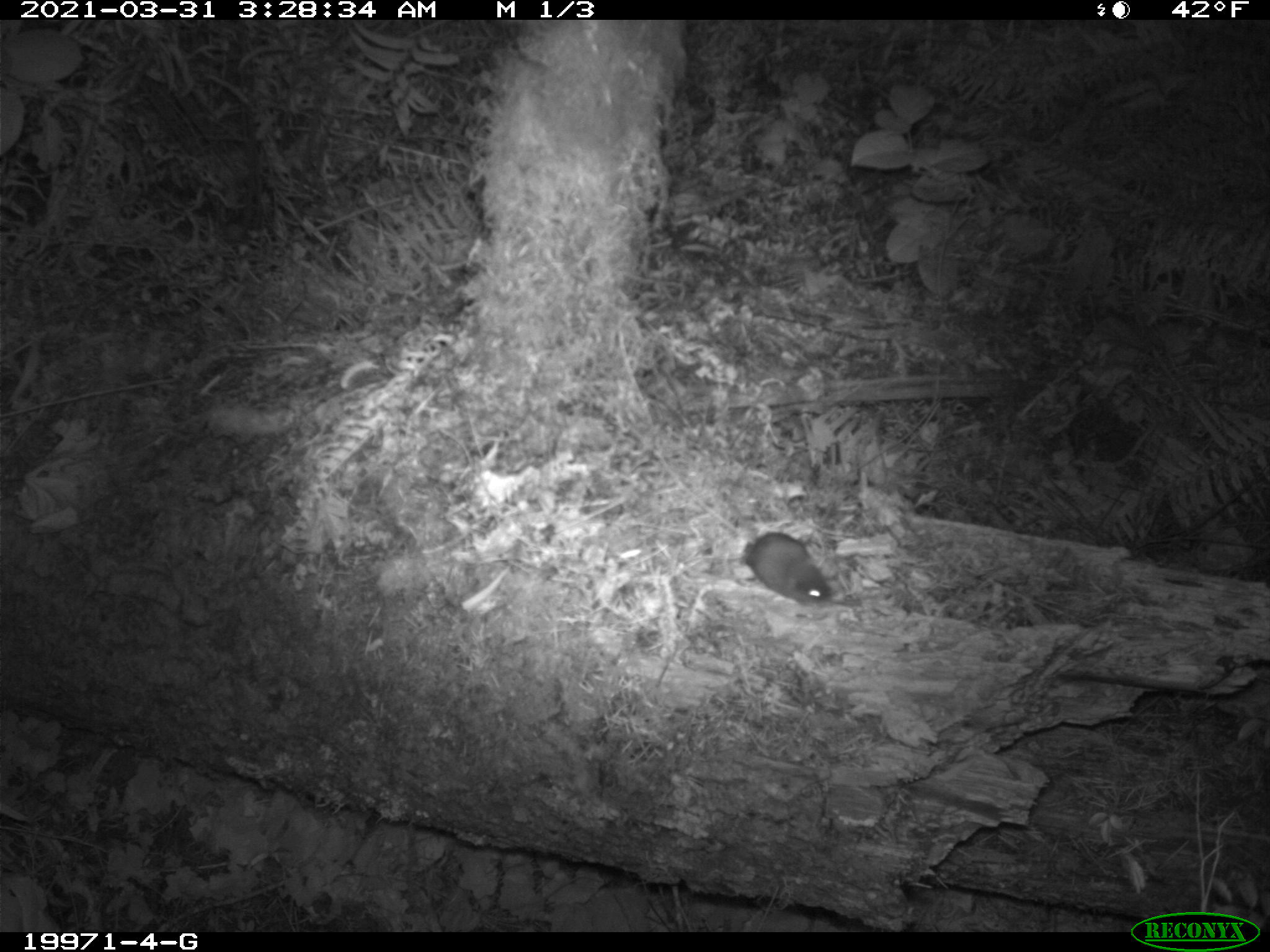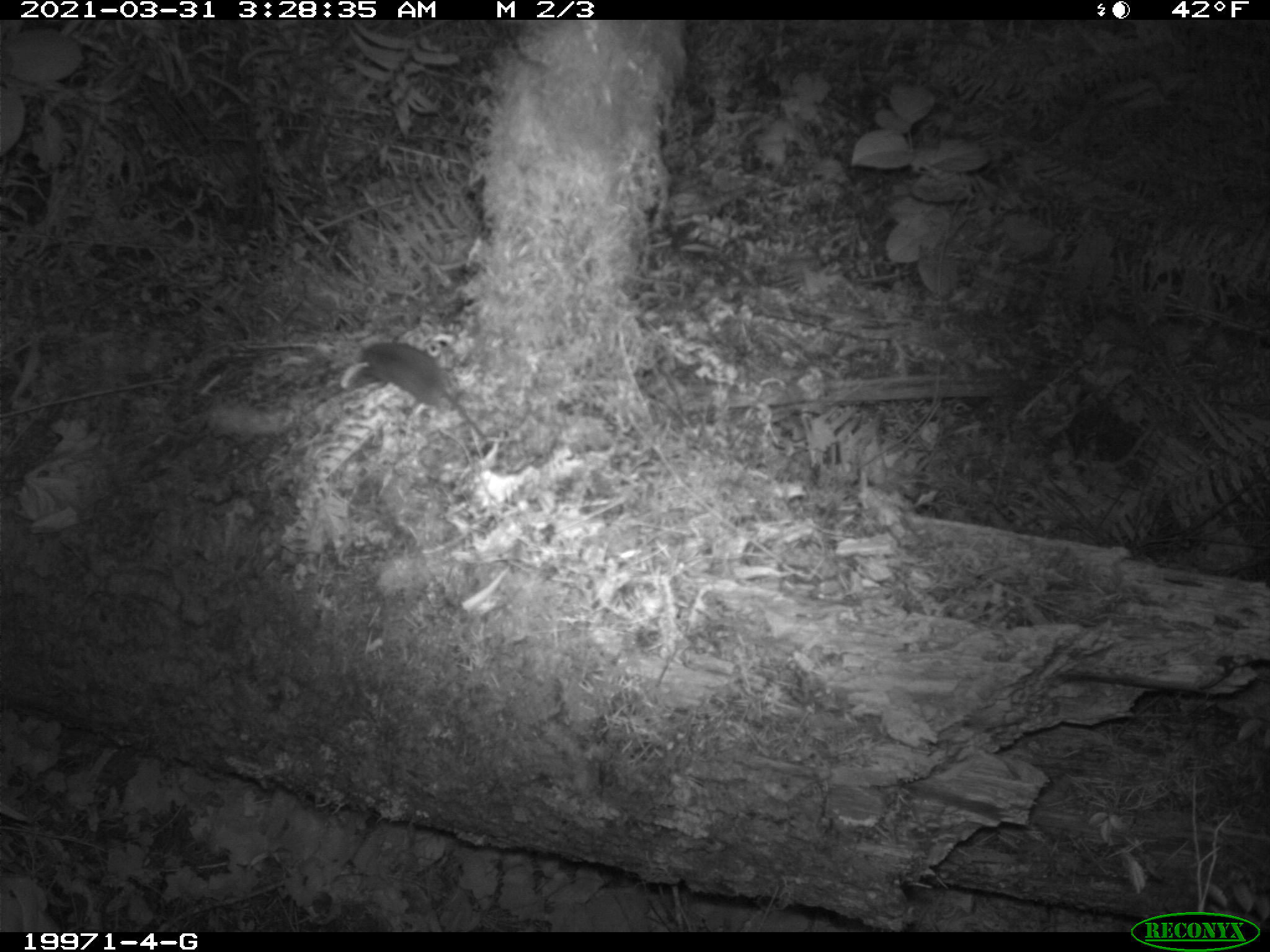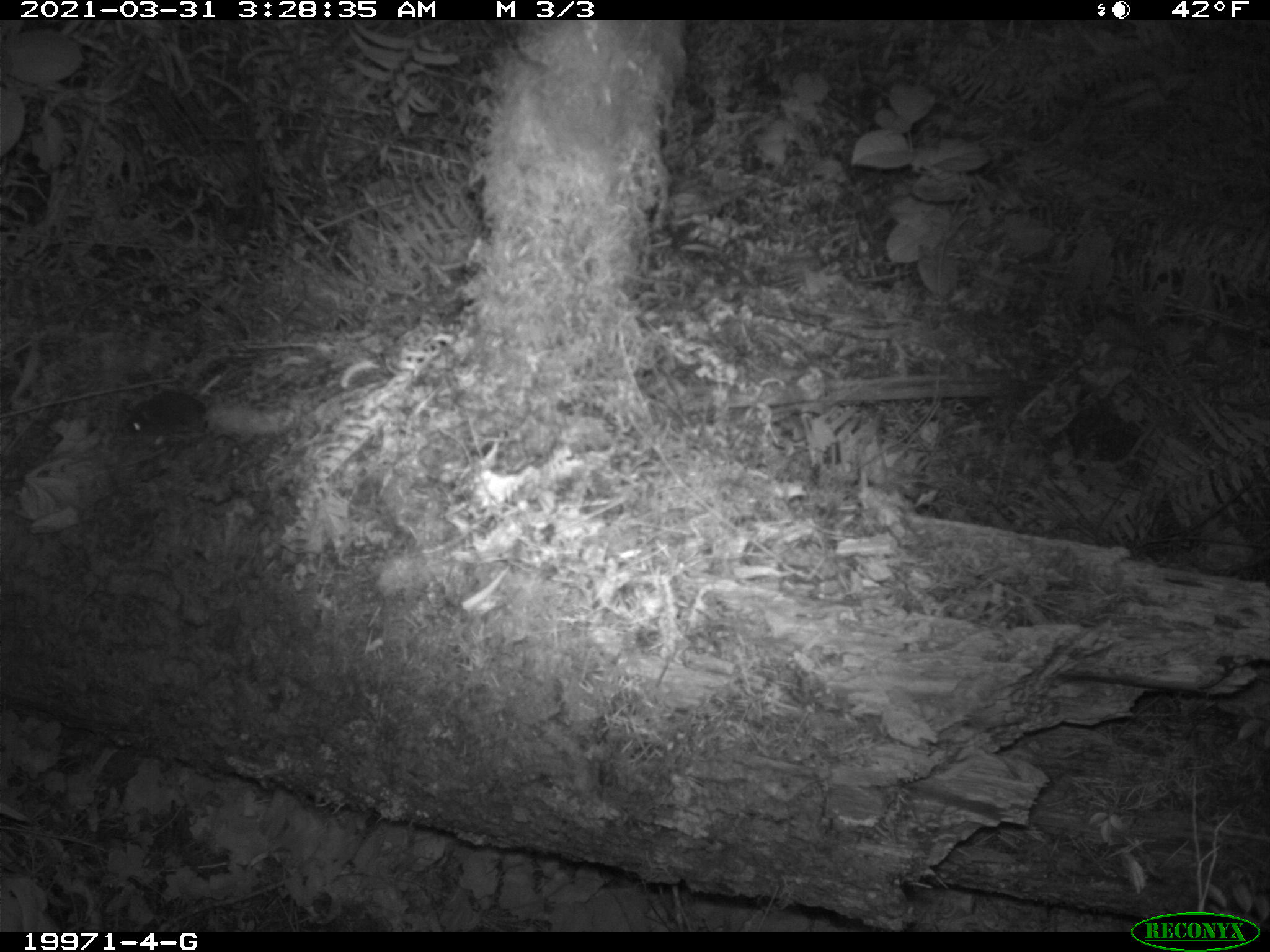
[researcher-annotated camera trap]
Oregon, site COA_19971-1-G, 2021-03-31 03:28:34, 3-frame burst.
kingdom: Animalia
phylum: Chordata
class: Mammalia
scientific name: Mammalia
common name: small mammal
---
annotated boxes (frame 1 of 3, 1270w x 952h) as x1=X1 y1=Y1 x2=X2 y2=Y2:
small mammal: x1=707 y1=490 x2=843 y2=618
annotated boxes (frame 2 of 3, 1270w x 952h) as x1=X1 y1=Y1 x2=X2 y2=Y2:
small mammal: x1=340 y1=324 x2=517 y2=468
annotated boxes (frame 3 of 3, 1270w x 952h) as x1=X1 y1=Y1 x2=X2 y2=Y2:
small mammal: x1=107 y1=386 x2=262 y2=471